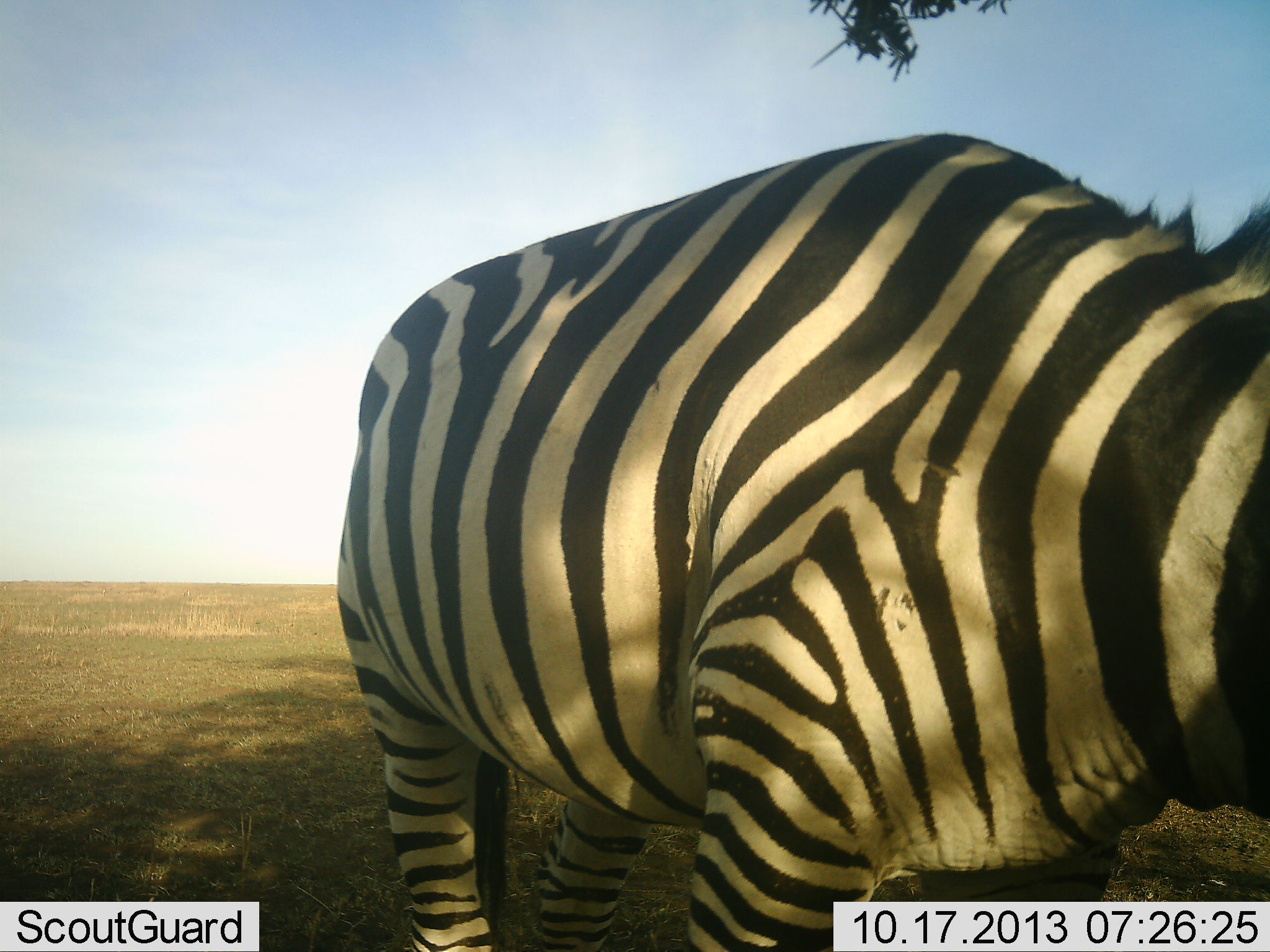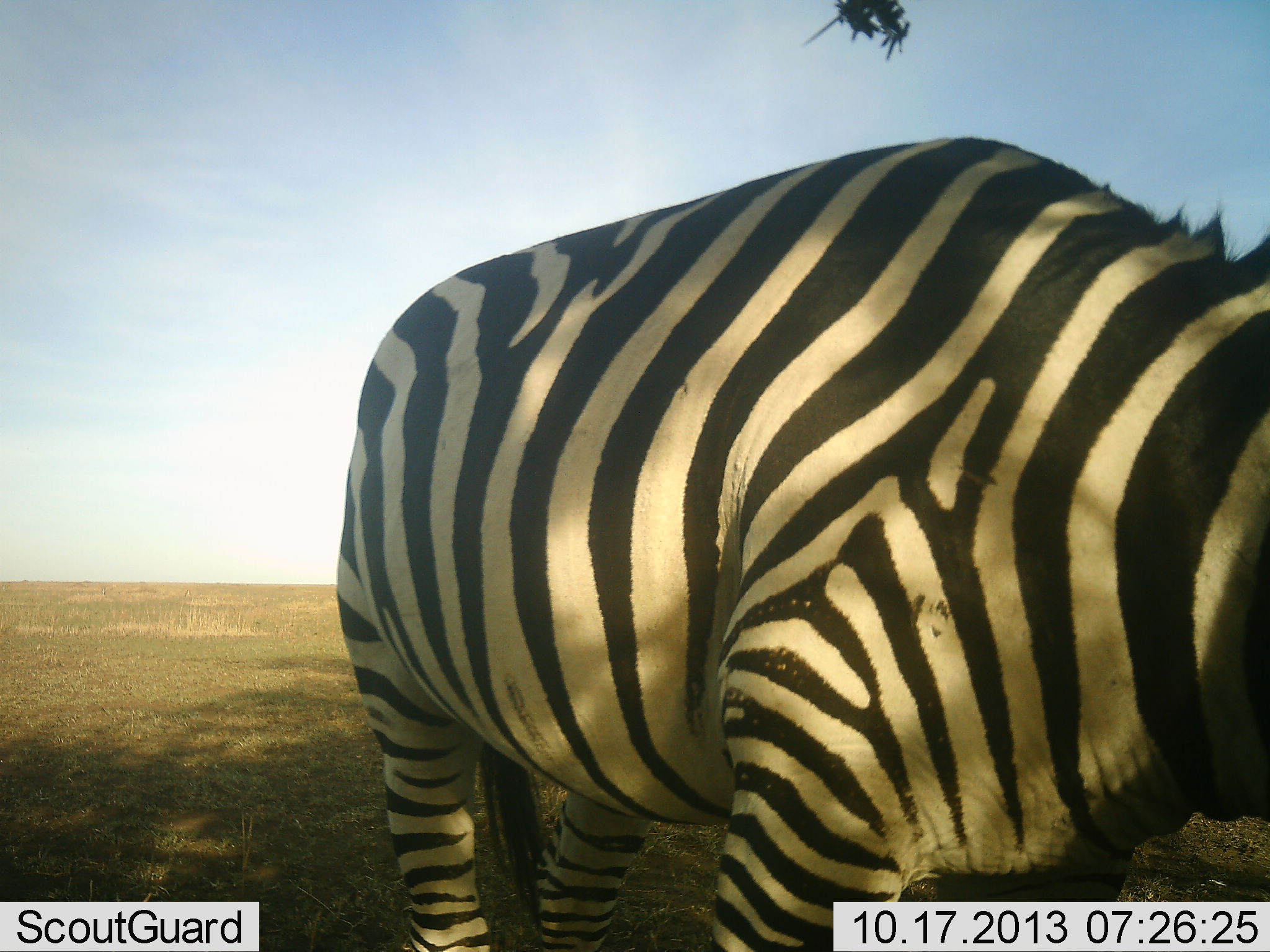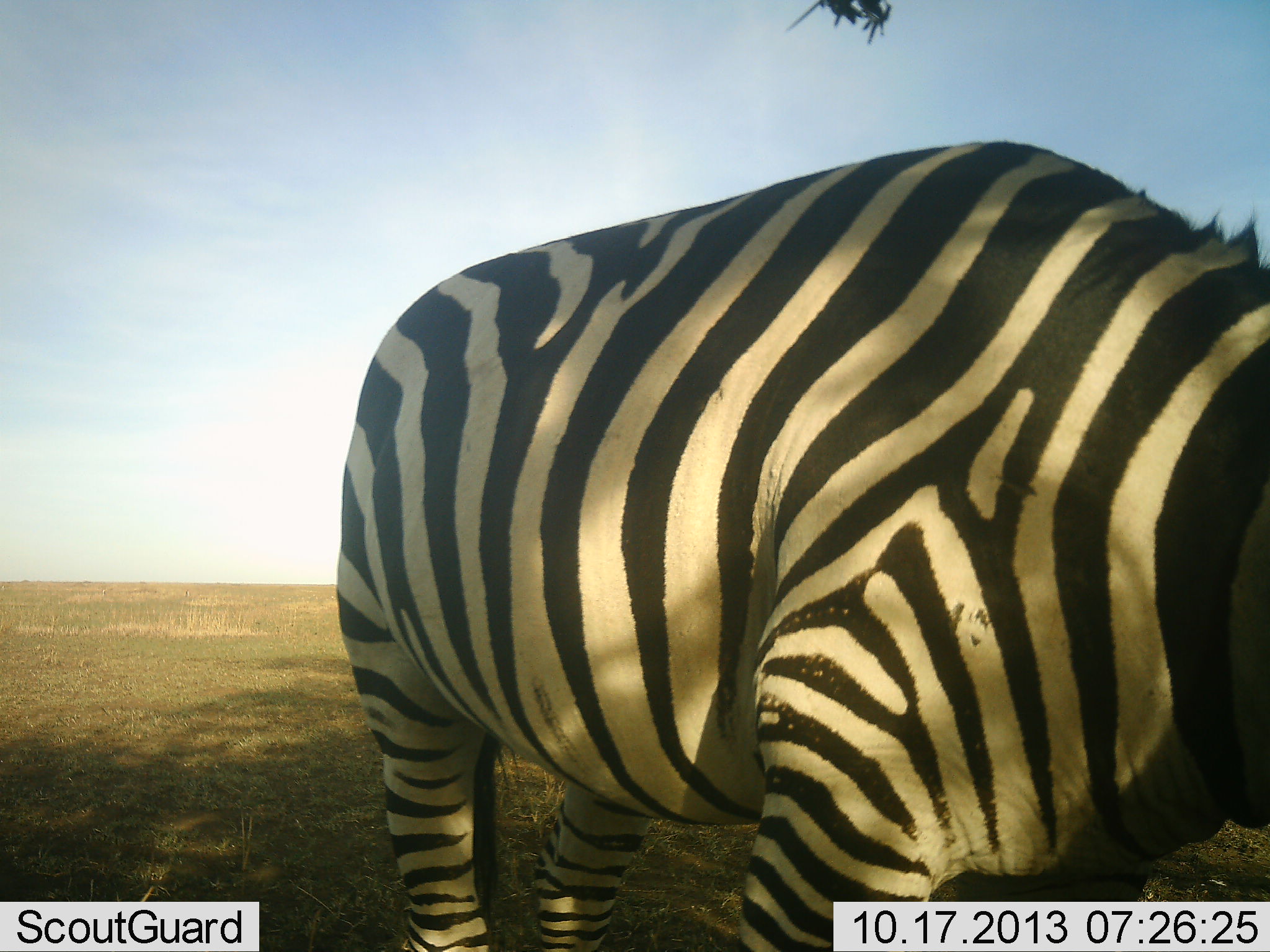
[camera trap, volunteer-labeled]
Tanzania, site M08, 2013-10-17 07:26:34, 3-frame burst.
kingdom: Animalia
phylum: Chordata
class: Mammalia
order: Perissodactyla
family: Equidae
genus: Equus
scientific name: Equus quagga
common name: plains zebra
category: zebra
Zebra (plains zebra) (Equus quagga), count 1. Behavior (volunteer vote fractions): standing 86%, resting 0%, moving 7%, interacting 0%. Young present (vote fraction): 0%. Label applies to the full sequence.